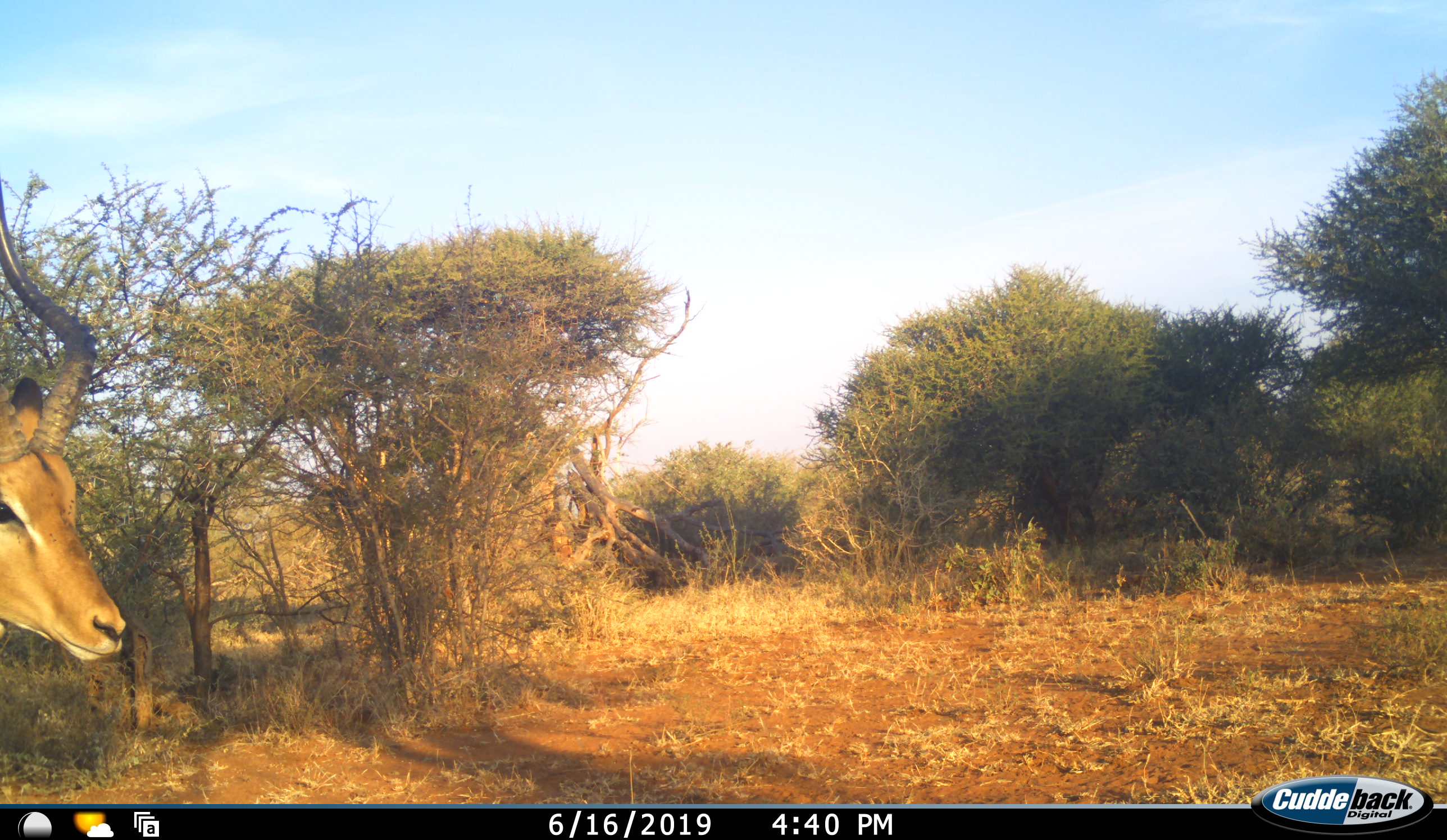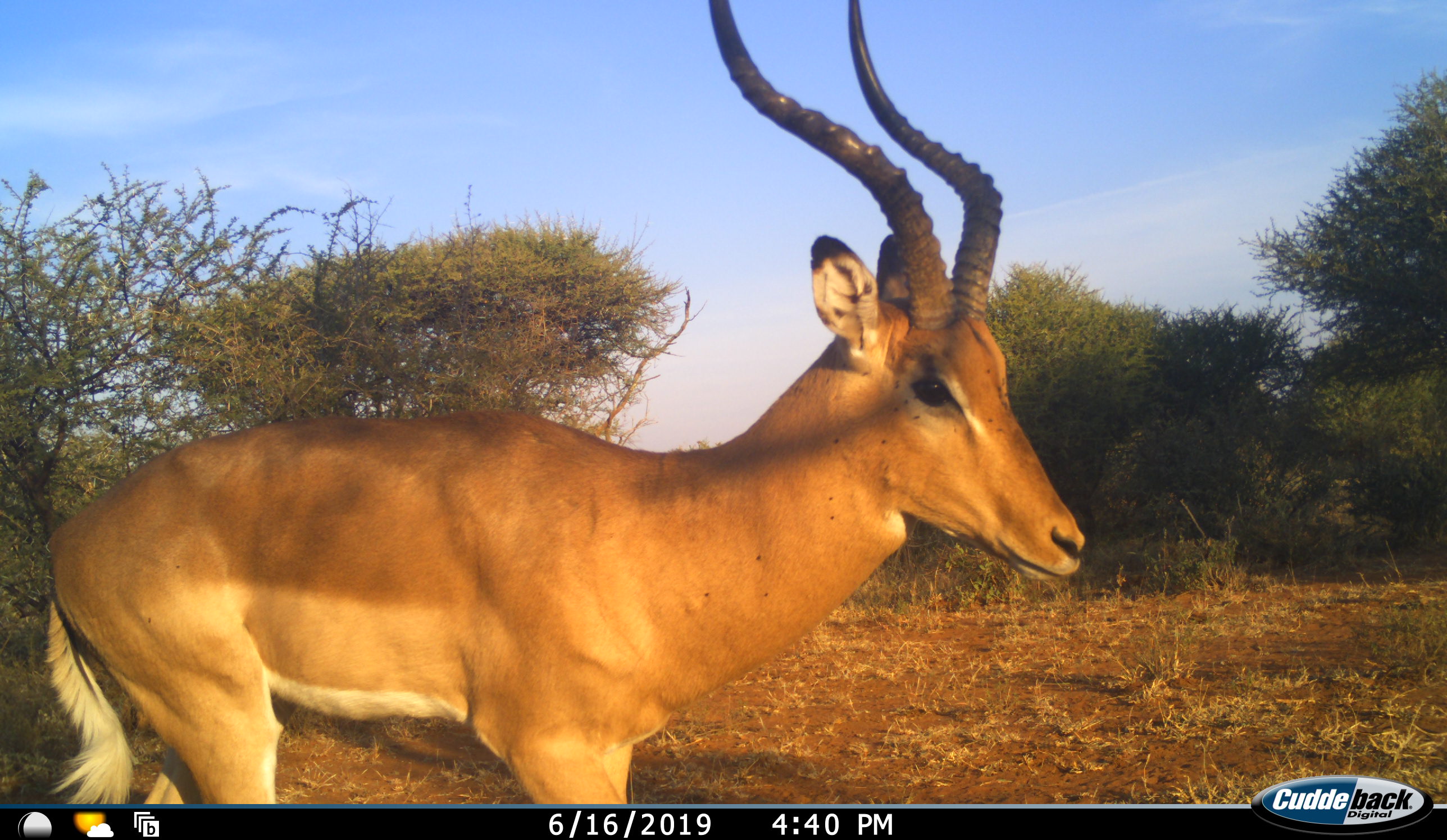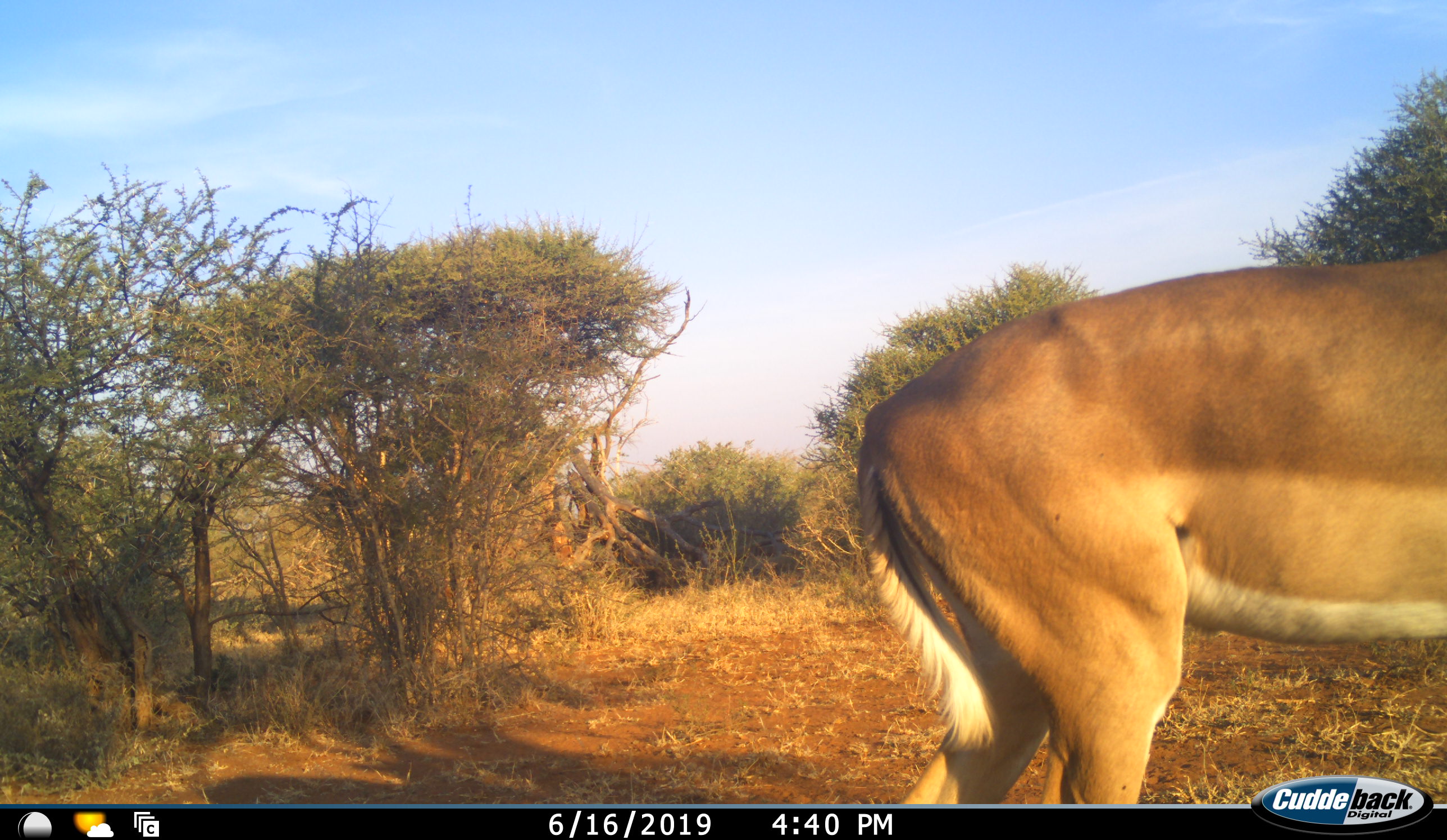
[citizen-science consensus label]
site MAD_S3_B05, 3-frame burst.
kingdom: Animalia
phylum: Chordata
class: Mammalia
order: Artiodactyla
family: Bovidae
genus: Aepyceros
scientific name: Aepyceros melampus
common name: impala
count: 1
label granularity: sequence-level